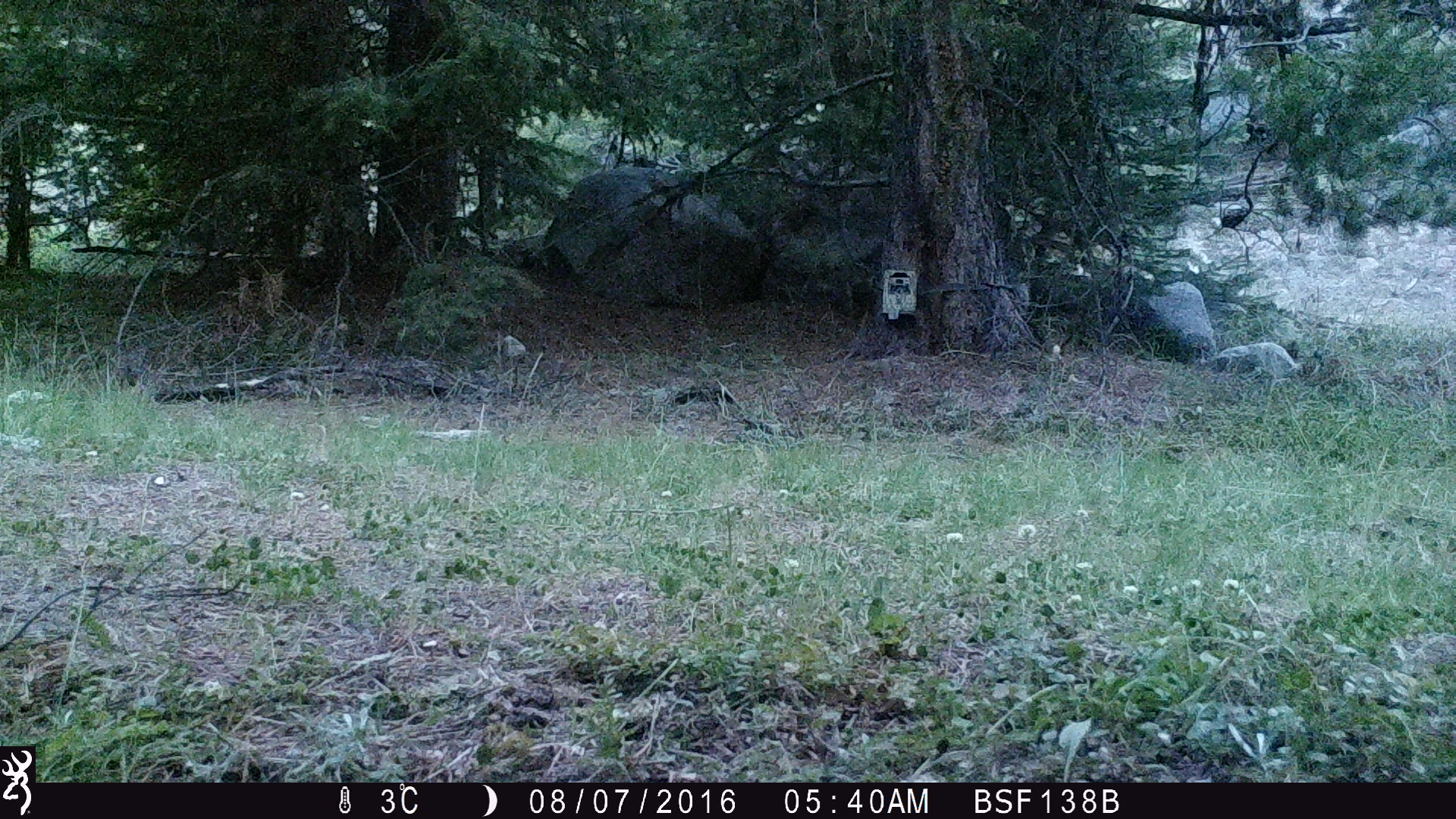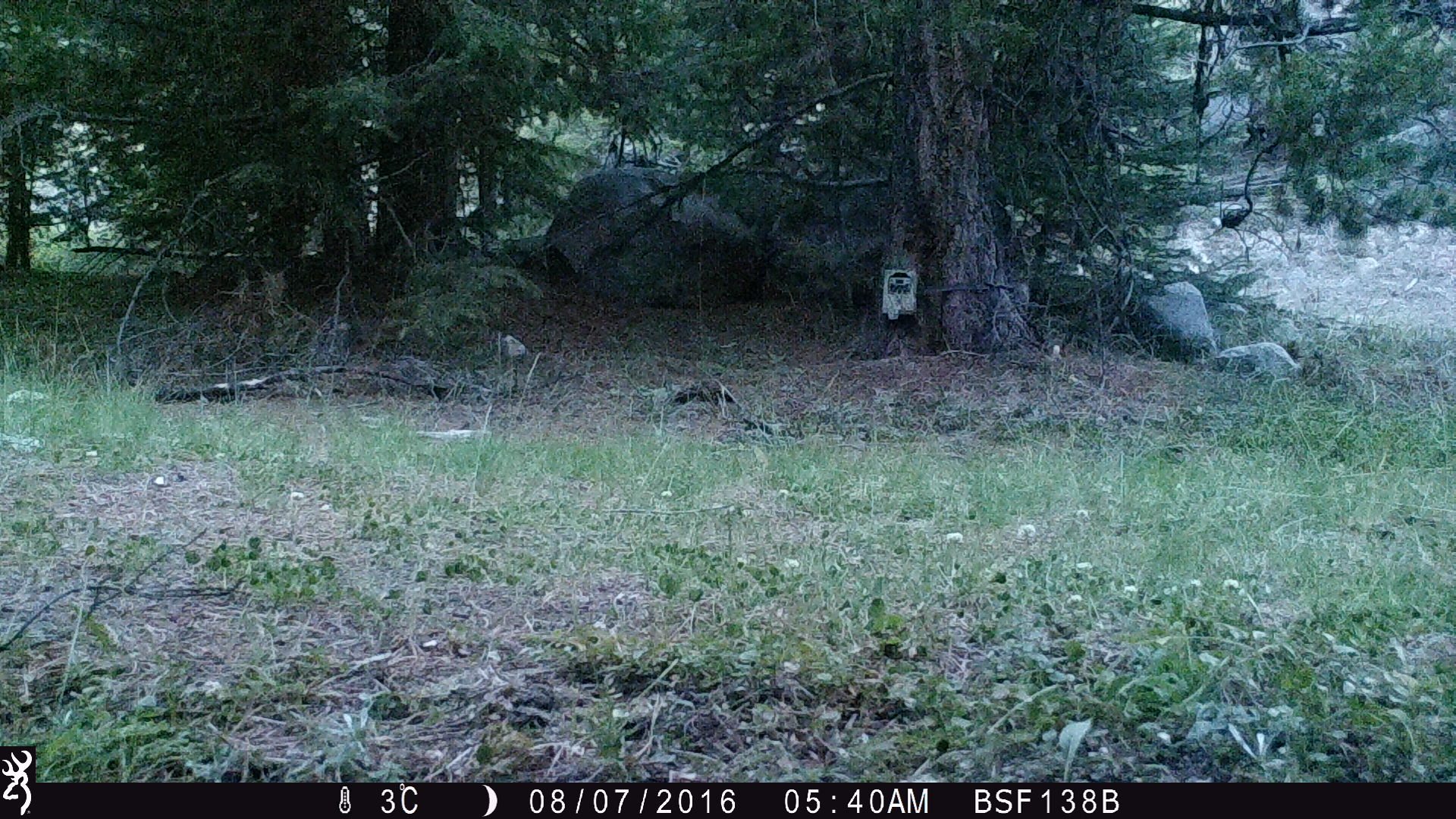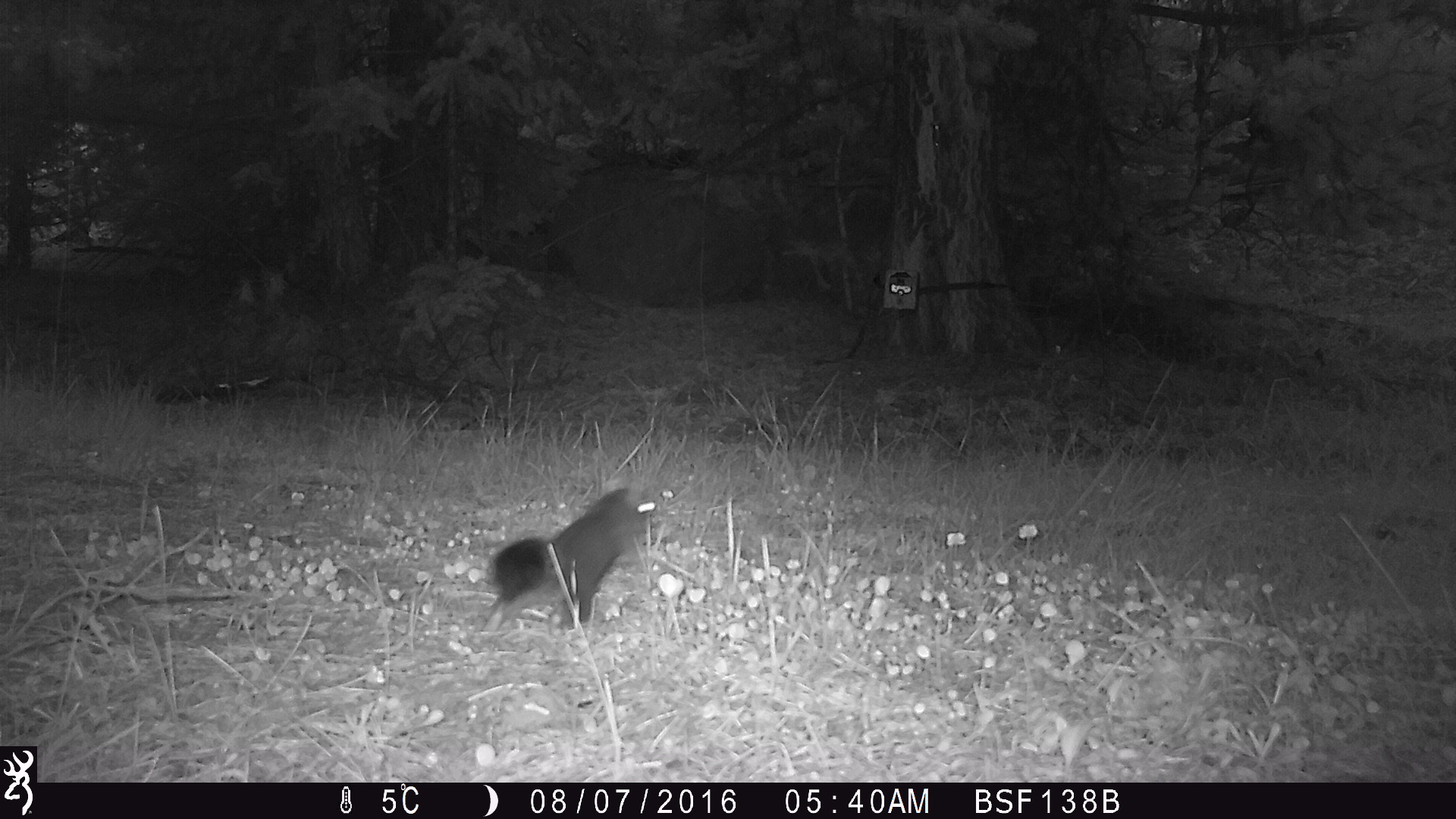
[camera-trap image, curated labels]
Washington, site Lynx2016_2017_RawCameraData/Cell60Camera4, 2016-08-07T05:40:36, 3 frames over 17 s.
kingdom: Animalia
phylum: Chordata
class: Mammalia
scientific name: Mammalia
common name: small mammal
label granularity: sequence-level